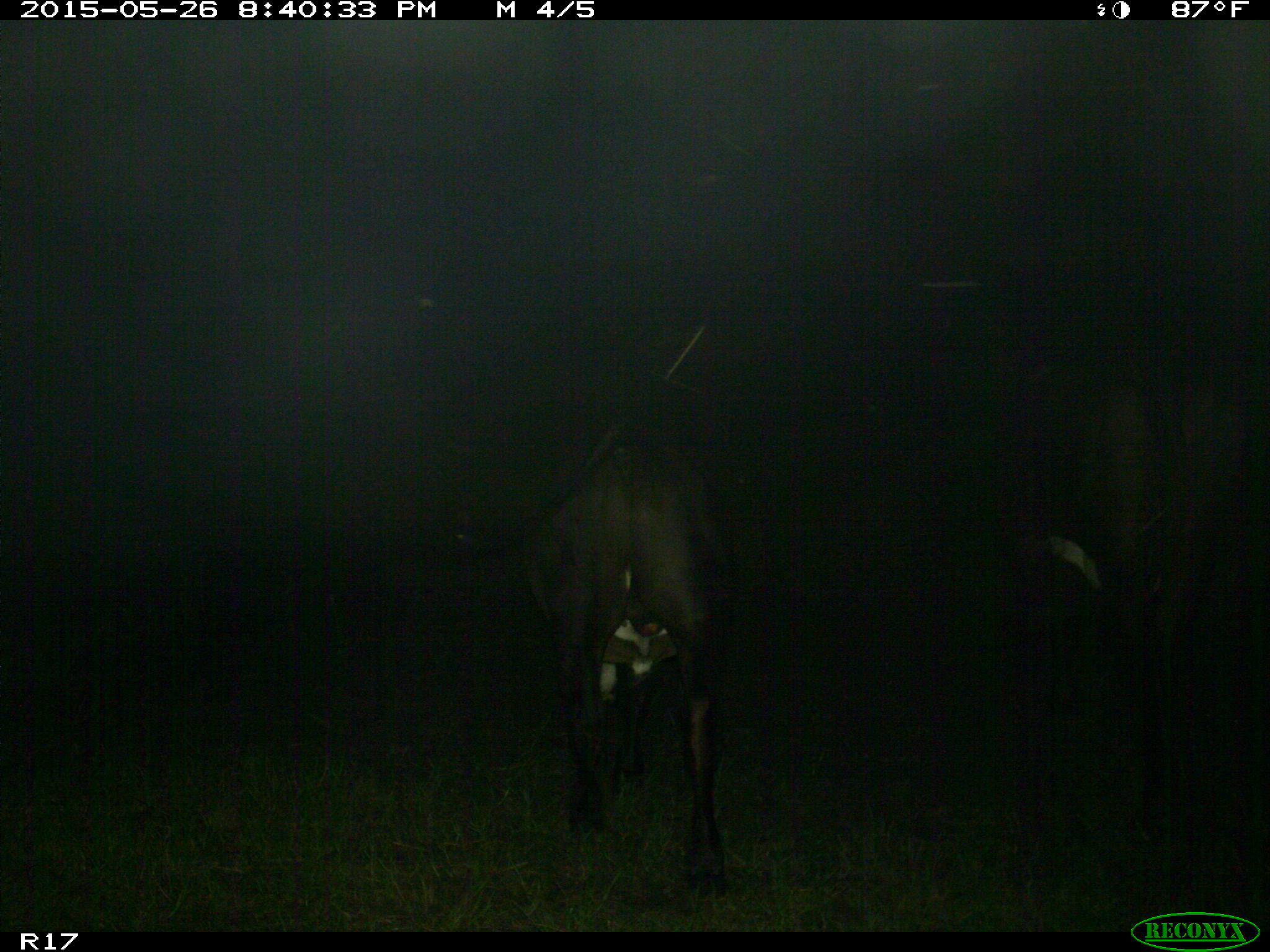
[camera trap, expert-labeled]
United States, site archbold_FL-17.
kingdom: Animalia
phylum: Chordata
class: Mammalia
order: Artiodactyla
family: Bovidae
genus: Bos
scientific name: Bos taurus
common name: domestic cow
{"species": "Bos taurus (domestic cow)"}